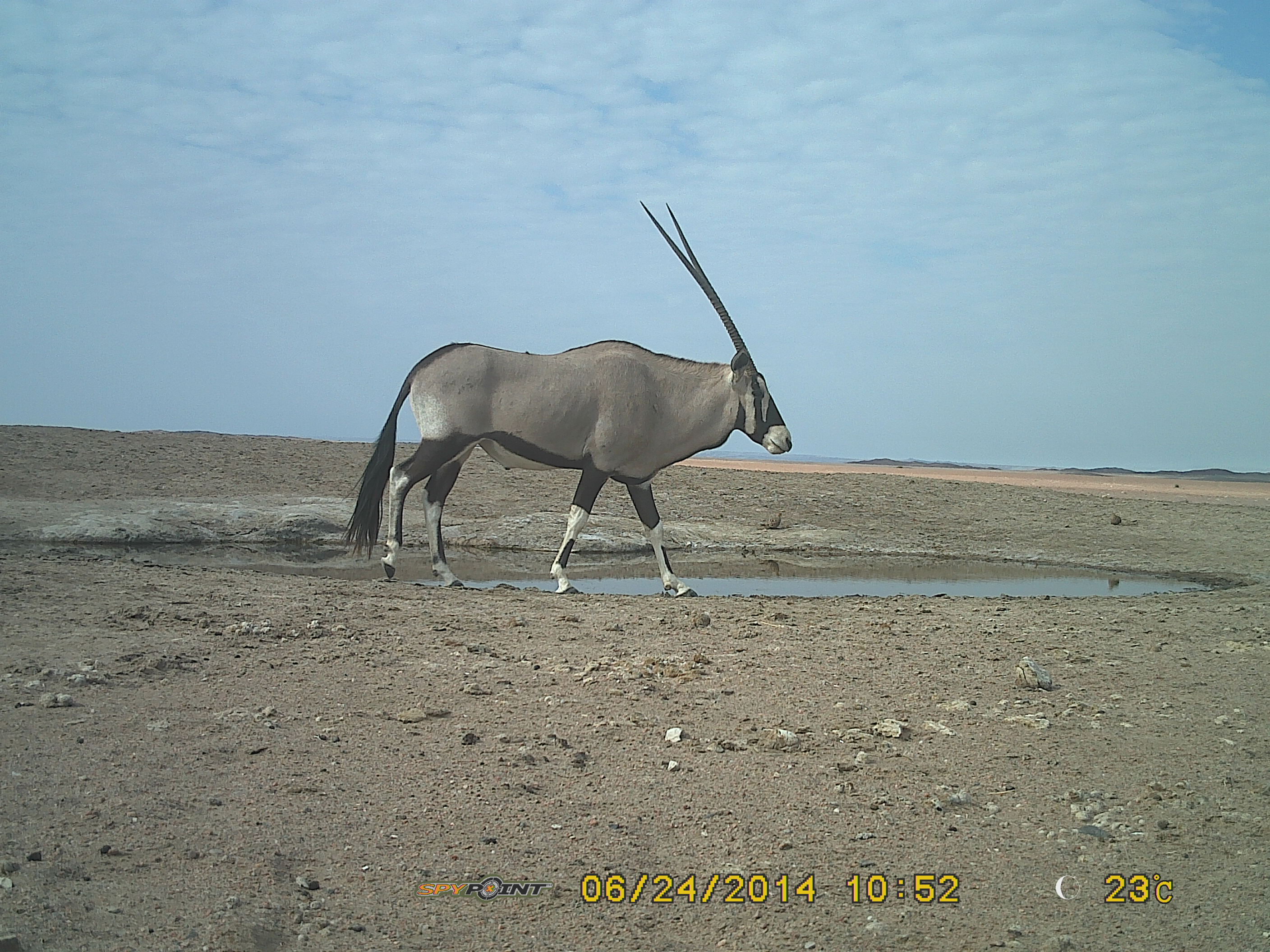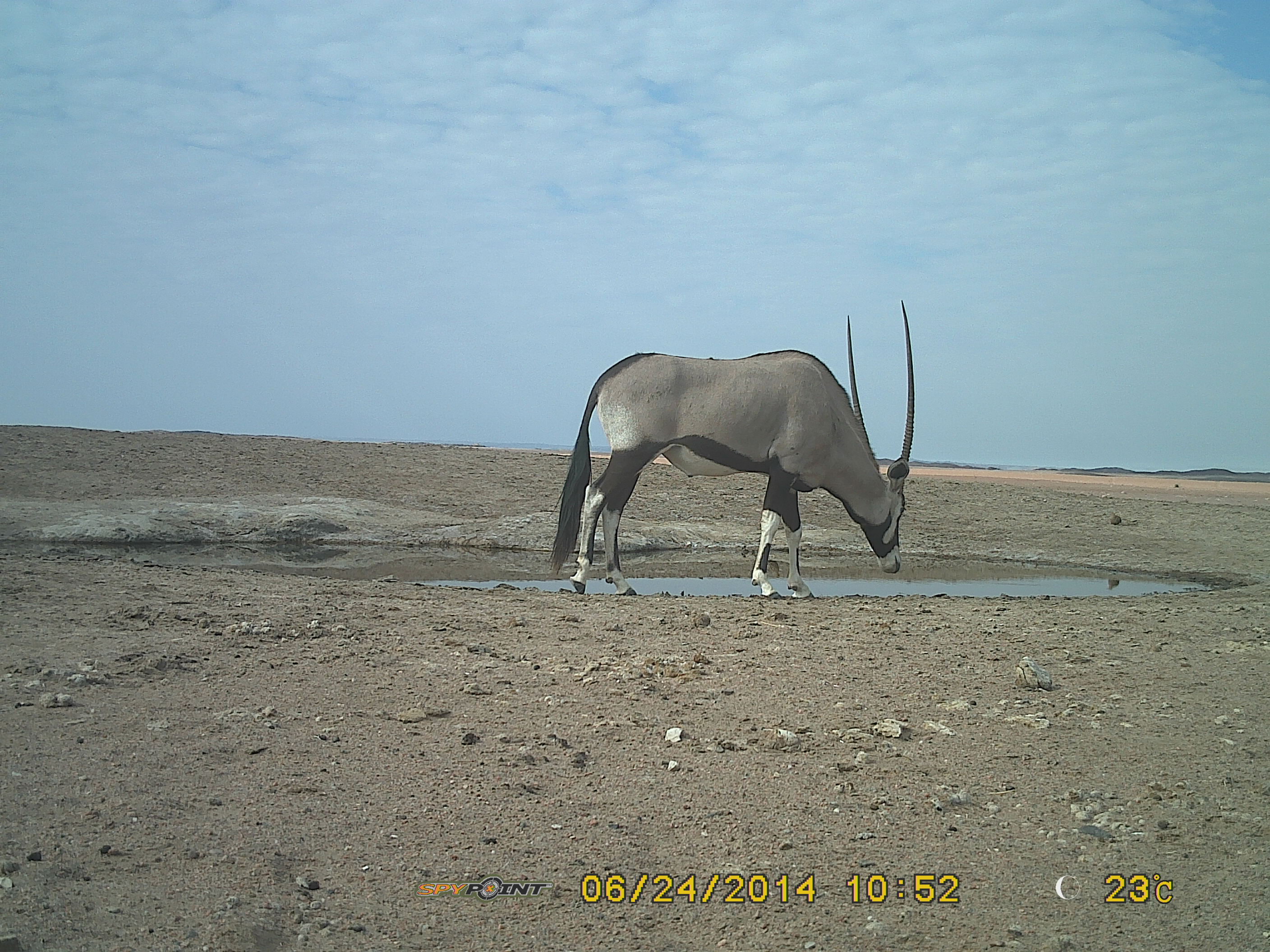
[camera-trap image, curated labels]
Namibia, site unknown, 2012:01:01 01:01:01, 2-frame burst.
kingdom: Animalia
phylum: Chordata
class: Mammalia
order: Artiodactyla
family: Bovidae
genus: Oryx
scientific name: Oryx gazella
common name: gemsbok